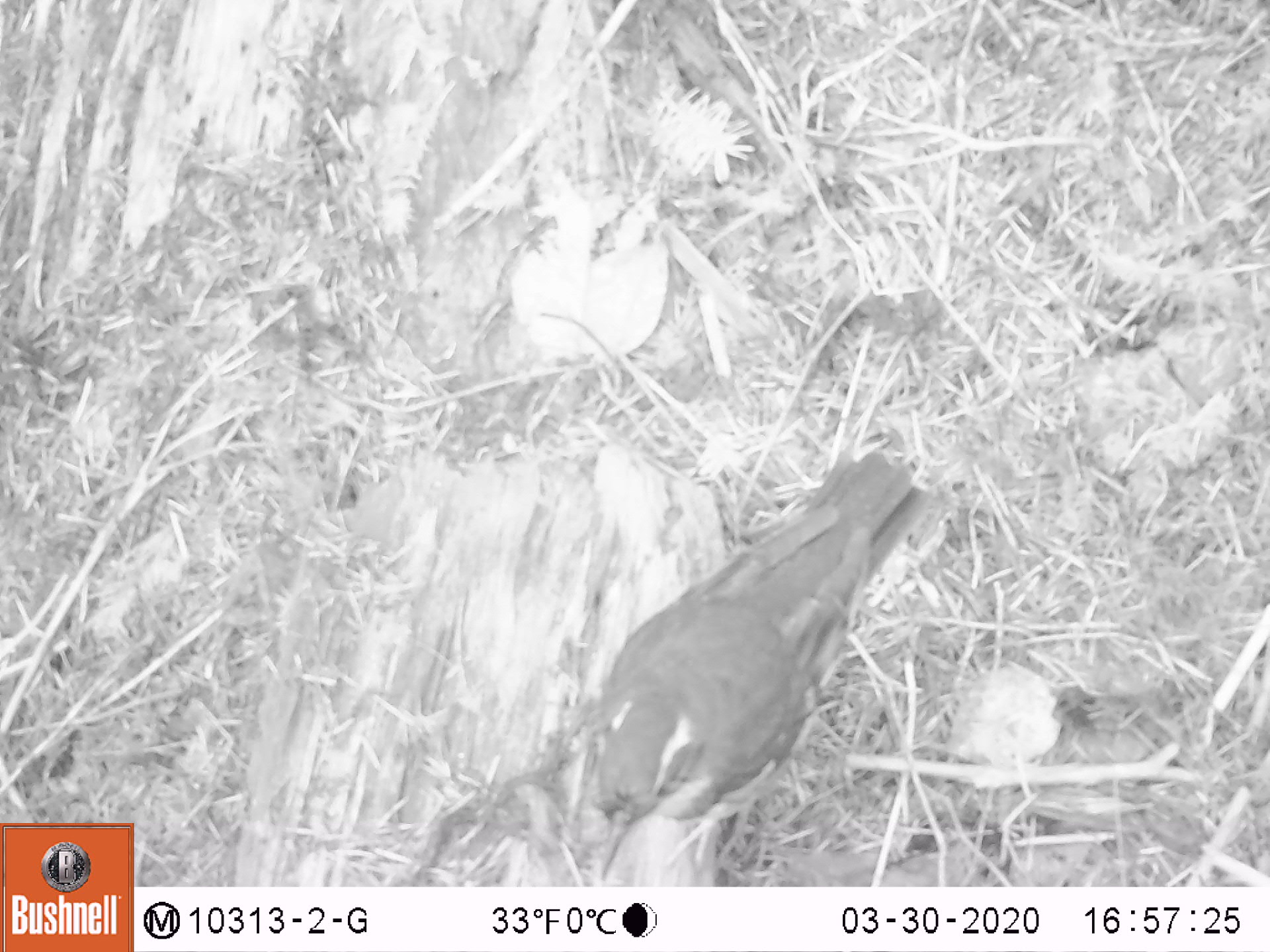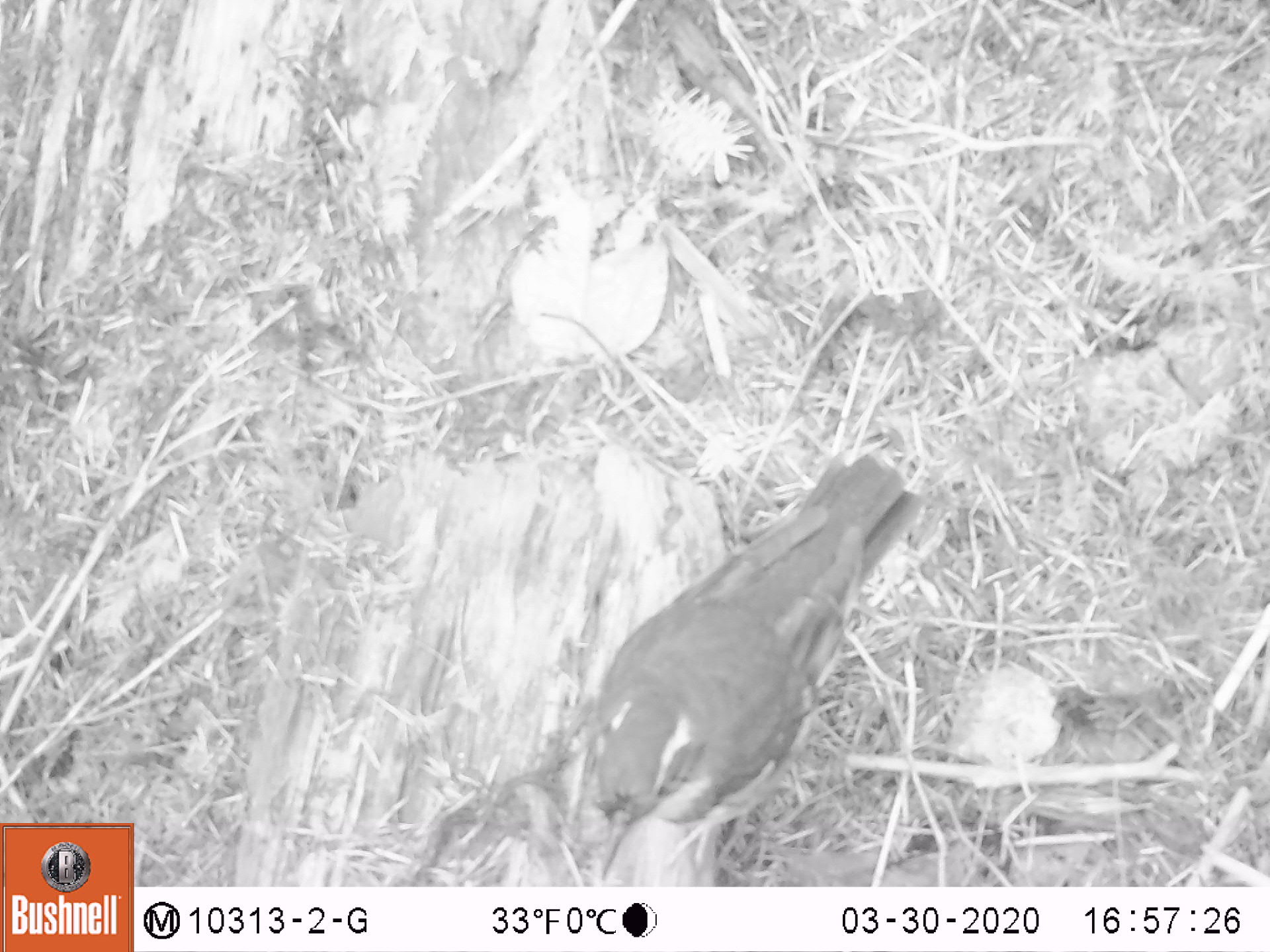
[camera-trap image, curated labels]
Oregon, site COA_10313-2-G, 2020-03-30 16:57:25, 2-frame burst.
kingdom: Animalia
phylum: Chordata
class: Aves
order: Passeriformes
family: Turdidae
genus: Ixoreus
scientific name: Ixoreus naevius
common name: varied thrush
Varied thrush (Ixoreus naevius).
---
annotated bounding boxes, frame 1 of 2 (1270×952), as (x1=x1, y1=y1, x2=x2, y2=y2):
varied thrush: (x1=573, y1=449, x2=929, y2=861)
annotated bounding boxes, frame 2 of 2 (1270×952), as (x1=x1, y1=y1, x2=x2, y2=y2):
varied thrush: (x1=587, y1=445, x2=926, y2=876)